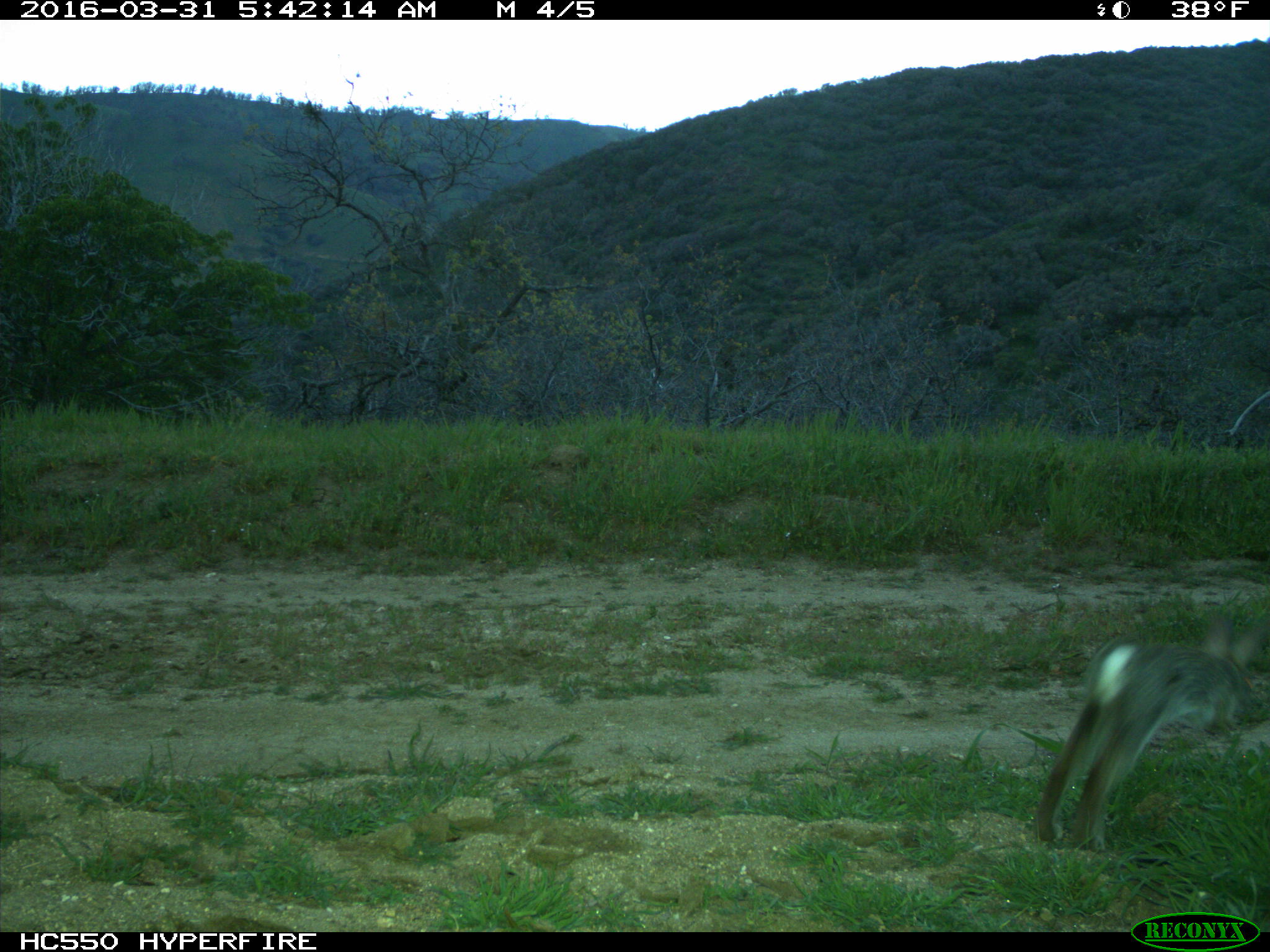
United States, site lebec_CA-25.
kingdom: Animalia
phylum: Chordata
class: Mammalia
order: Lagomorpha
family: Leporidae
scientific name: Leporidae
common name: rabbits and hares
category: unidentified rabbit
Unidentified rabbit (rabbits and hares) (Leporidae).